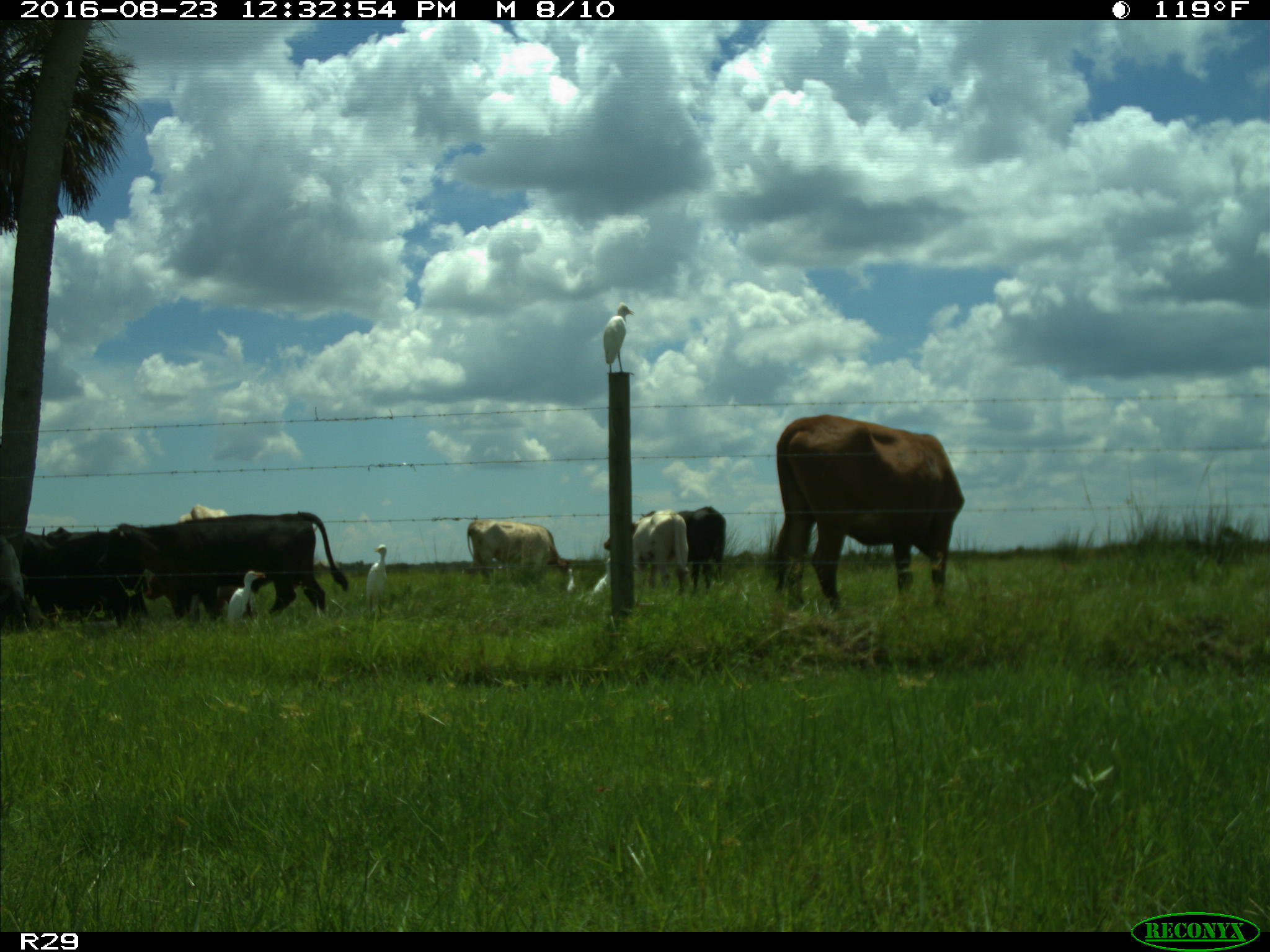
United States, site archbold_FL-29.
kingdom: Animalia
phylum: Chordata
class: Mammalia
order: Artiodactyla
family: Bovidae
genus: Bos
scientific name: Bos taurus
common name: domestic cow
Bos taurus (domestic cow).